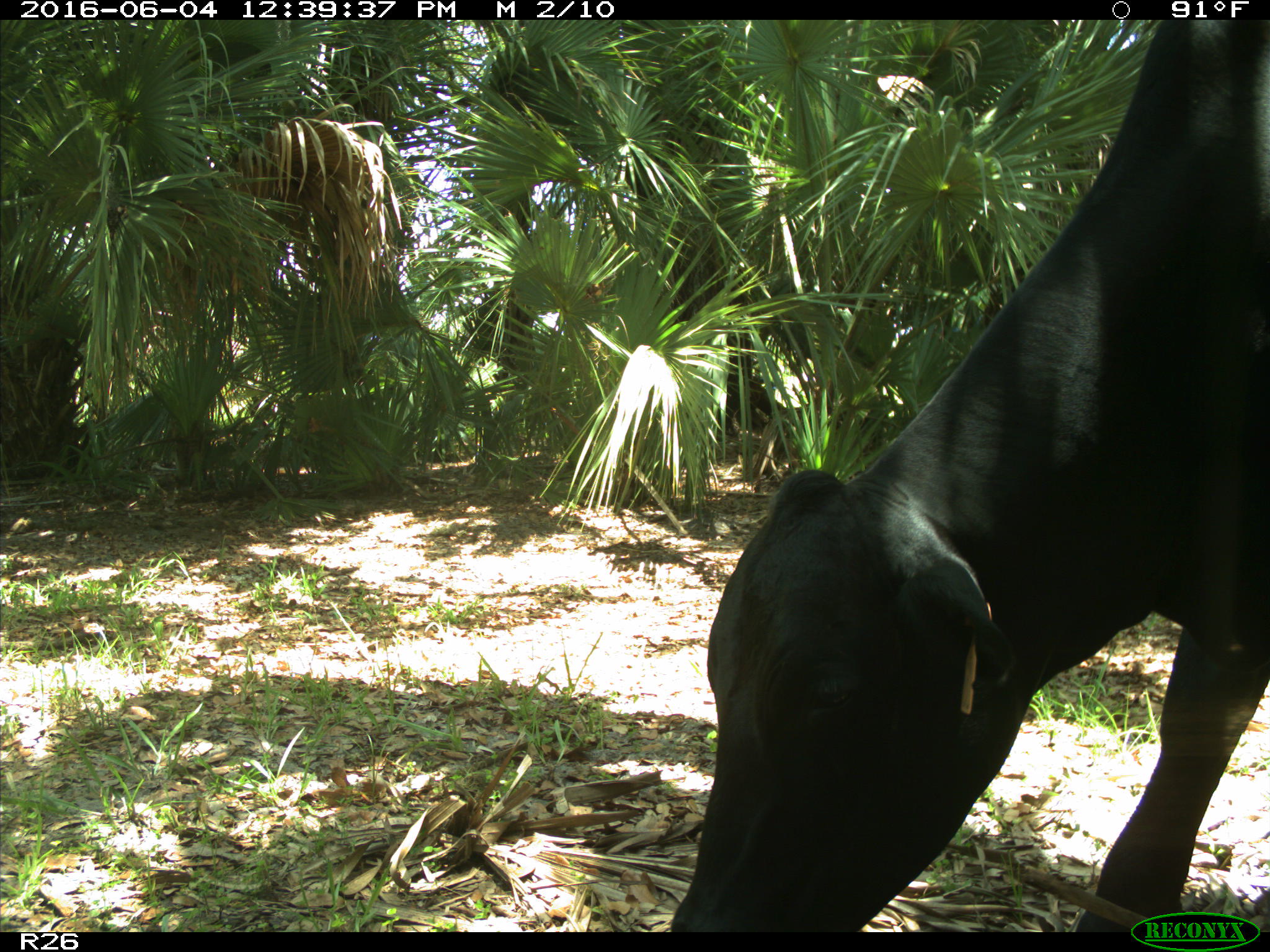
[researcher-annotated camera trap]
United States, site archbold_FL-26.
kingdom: Animalia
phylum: Chordata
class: Mammalia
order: Artiodactyla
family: Bovidae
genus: Bos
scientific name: Bos taurus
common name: domestic cow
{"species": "Bos taurus (domestic cow)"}